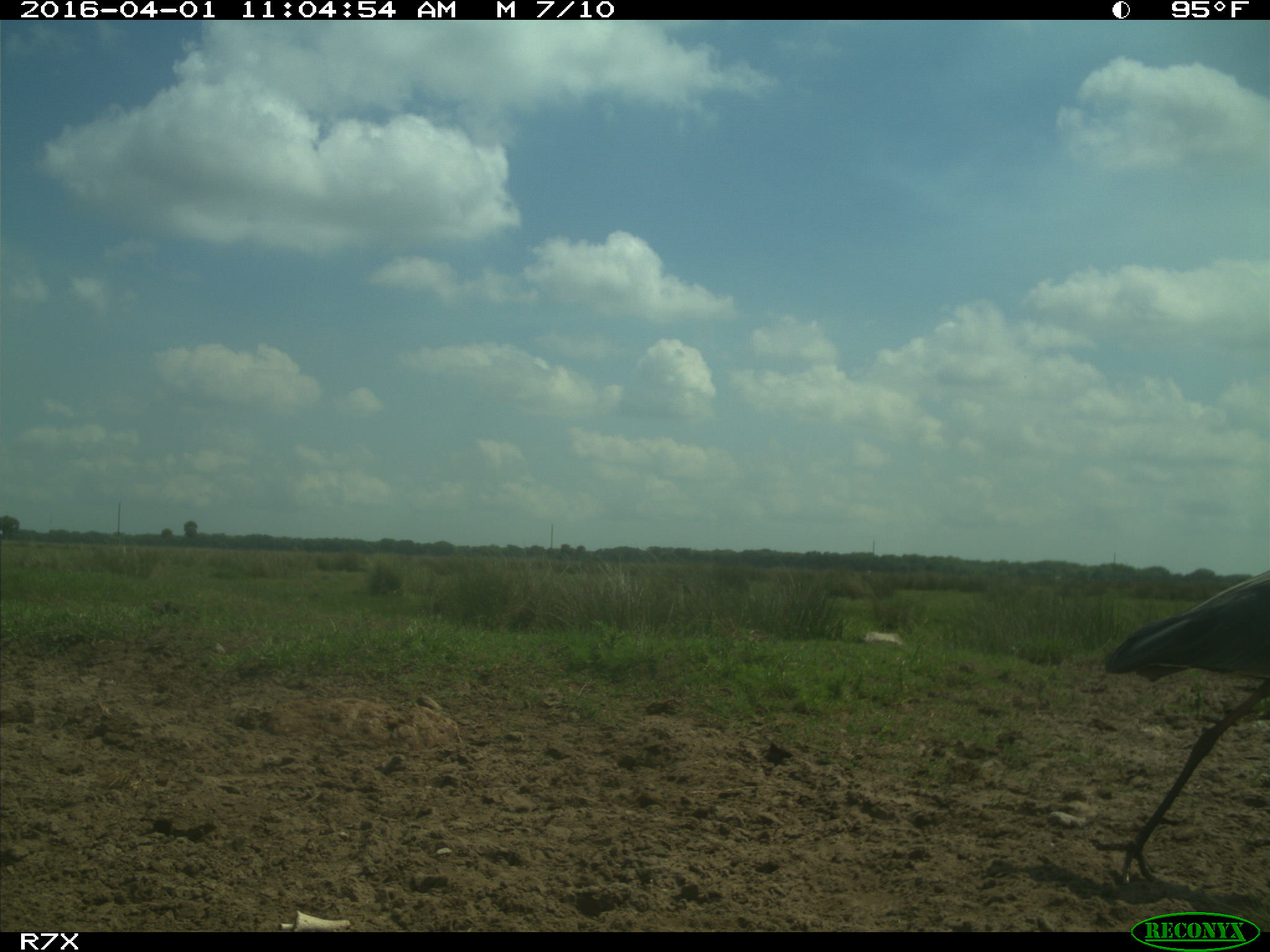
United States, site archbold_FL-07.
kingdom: Animalia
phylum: Chordata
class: Aves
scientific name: Aves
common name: birds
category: unidentified bird